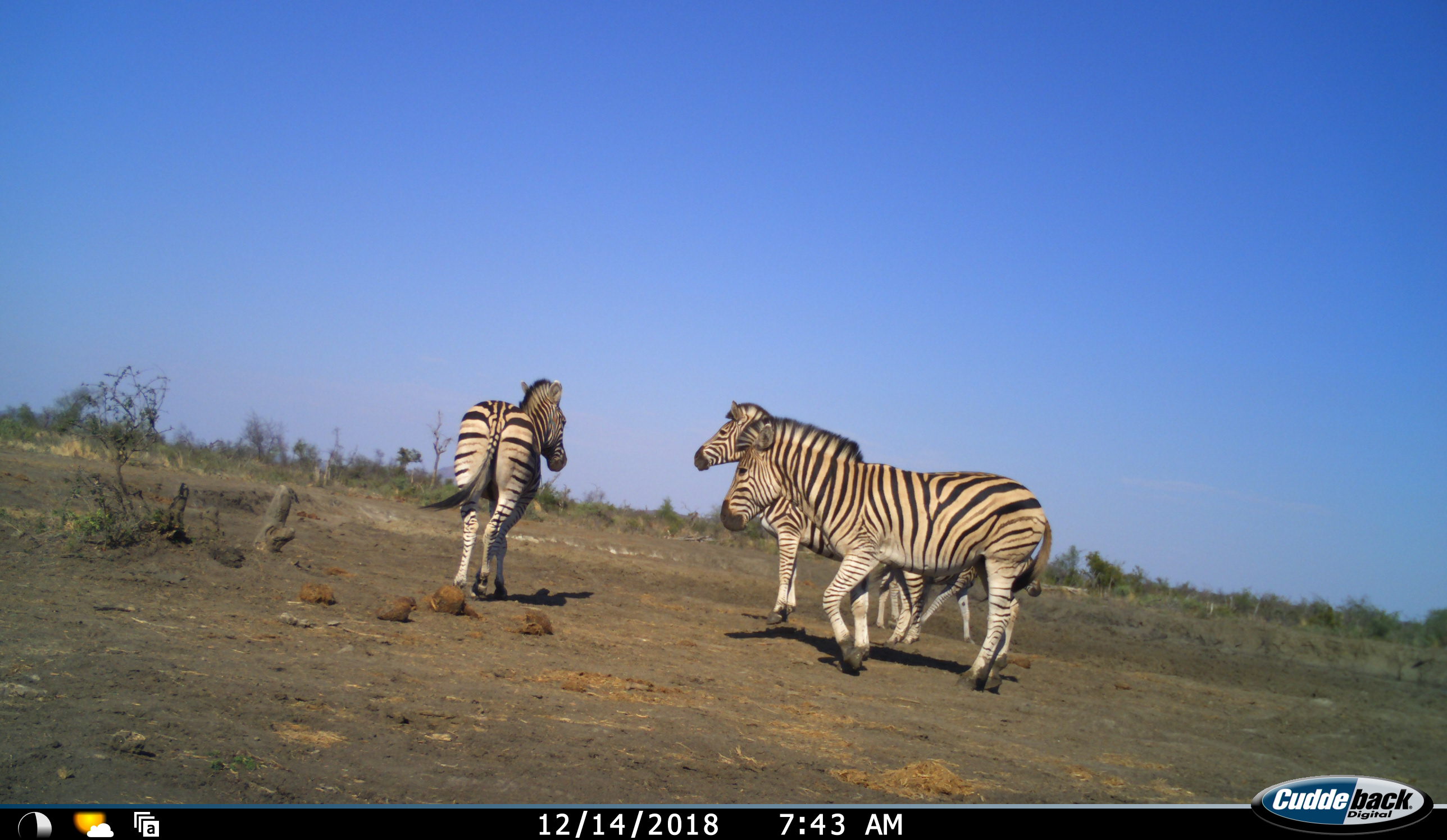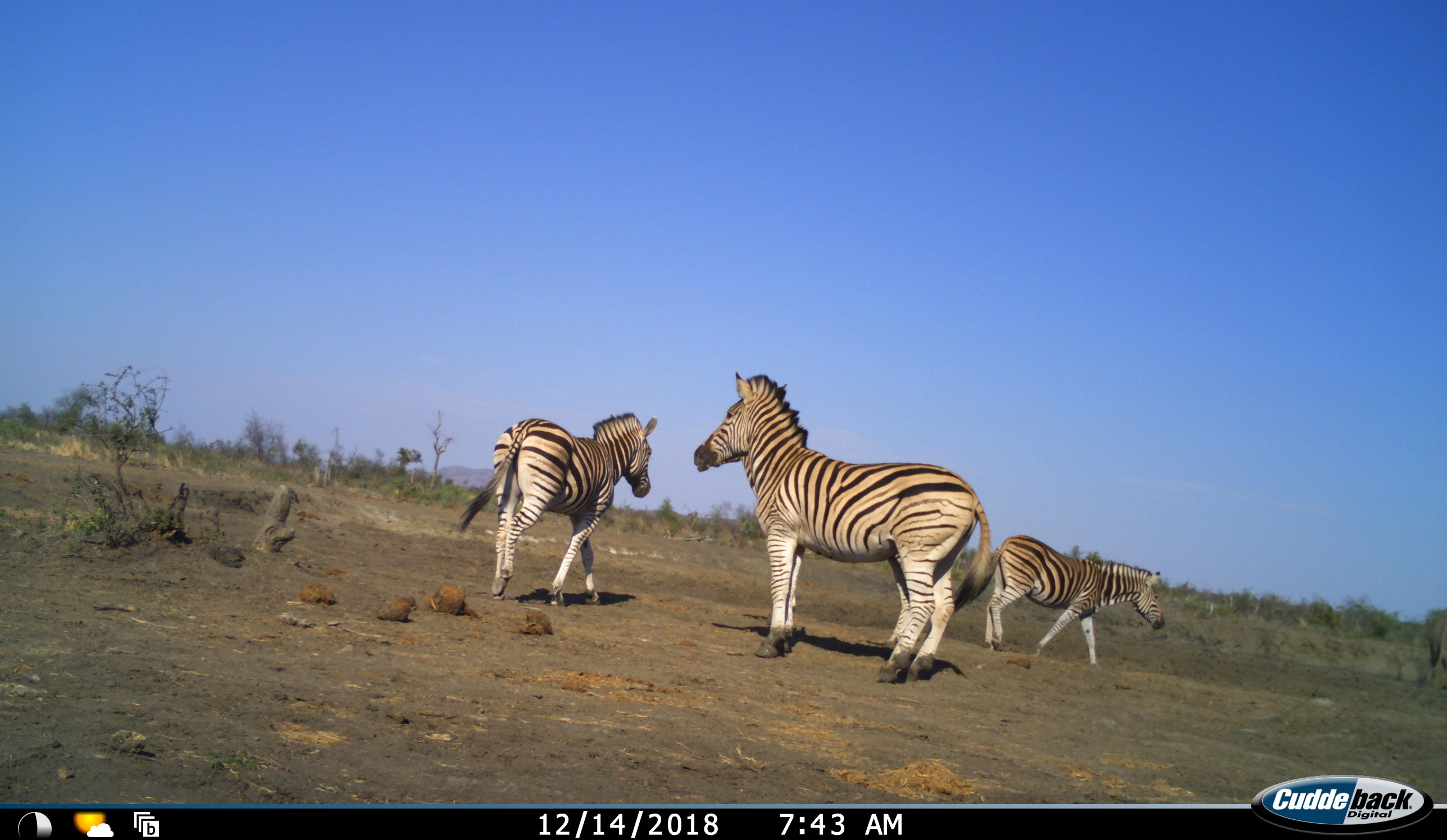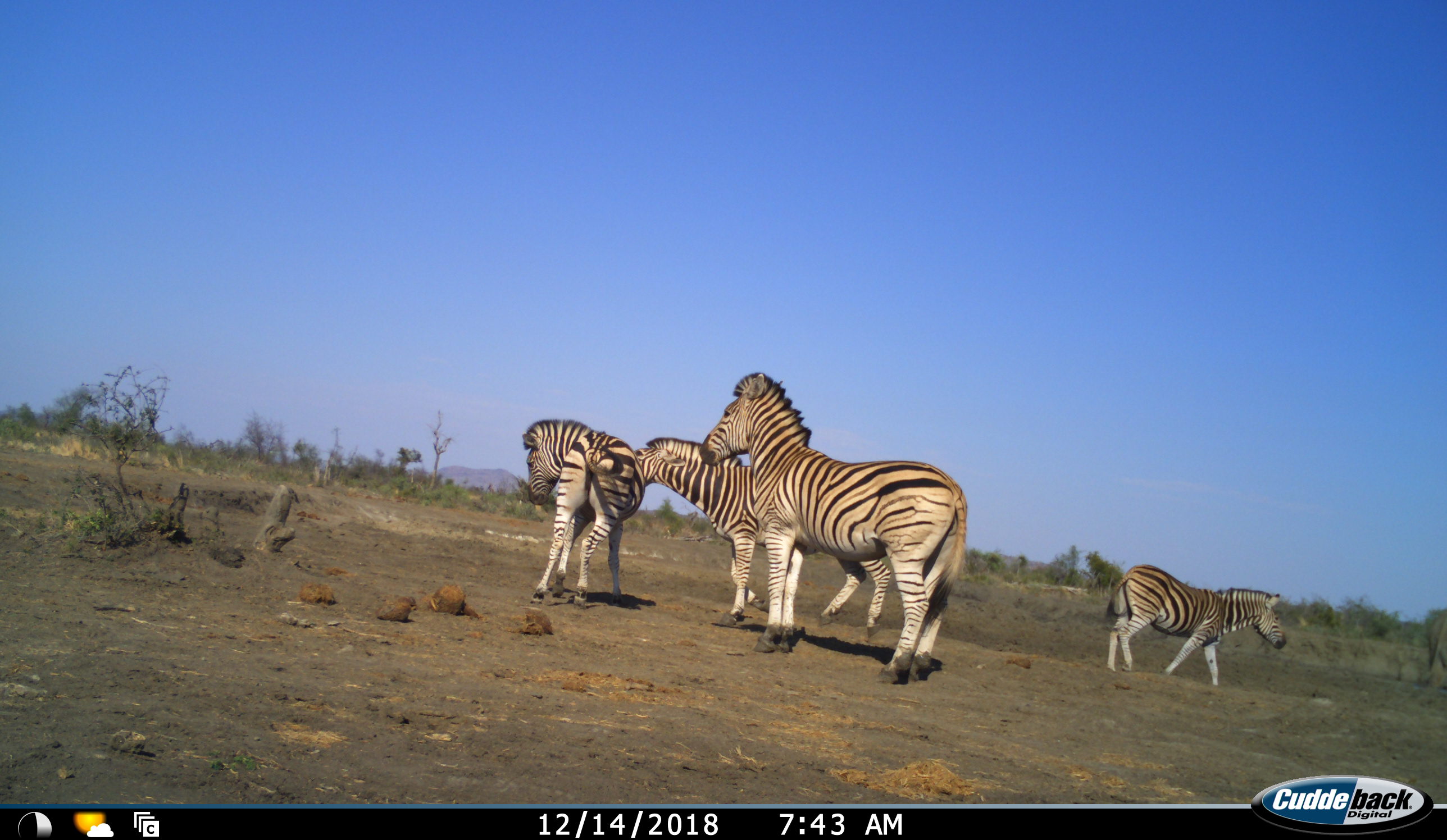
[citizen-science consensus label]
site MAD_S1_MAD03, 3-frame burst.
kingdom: Animalia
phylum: Chordata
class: Mammalia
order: Perissodactyla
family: Equidae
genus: Equus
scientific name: Equus quagga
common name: plains zebra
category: zebraplains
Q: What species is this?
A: Zebraplains (plains zebra) (Equus quagga).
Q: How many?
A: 4.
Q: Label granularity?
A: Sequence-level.